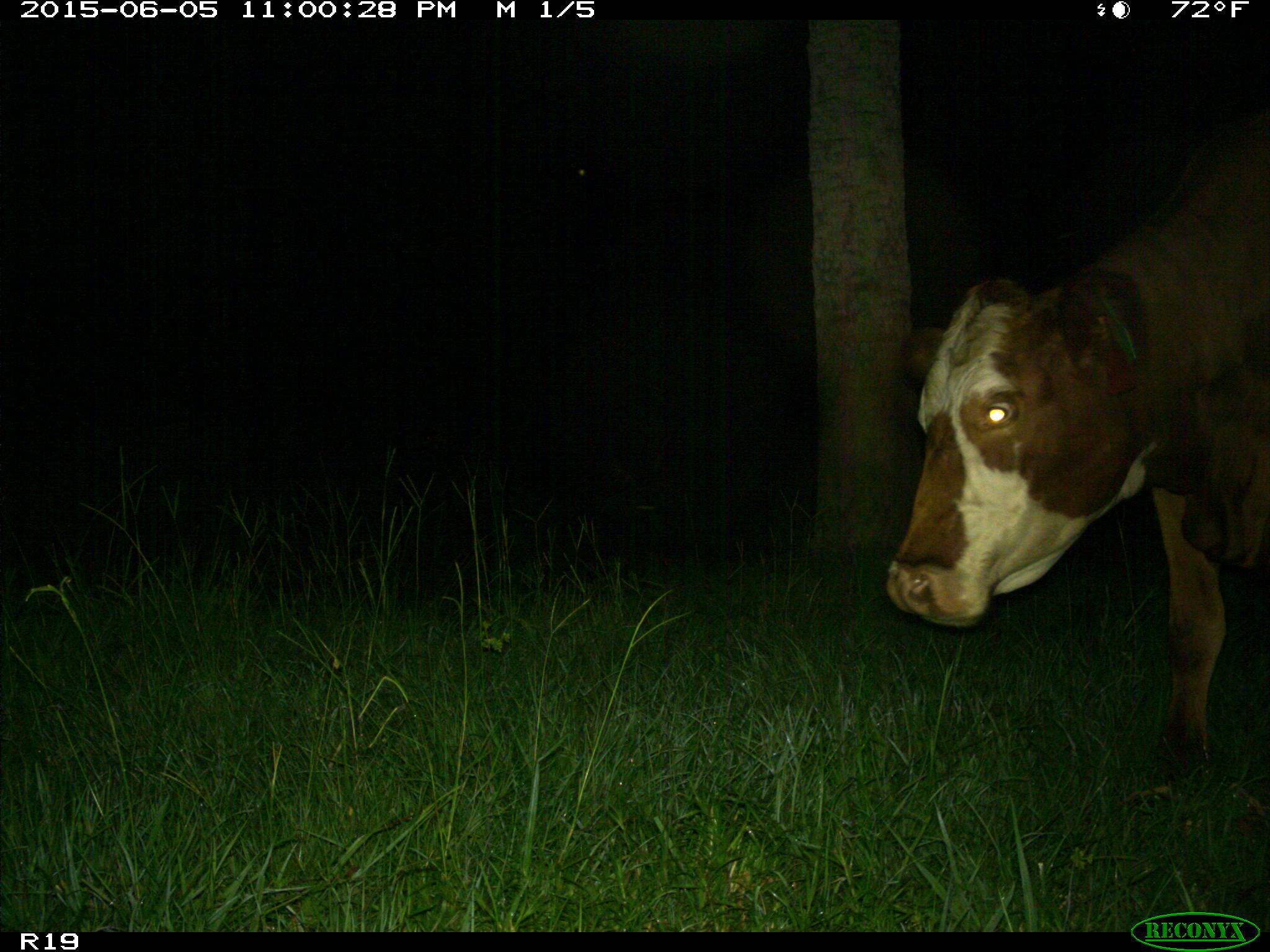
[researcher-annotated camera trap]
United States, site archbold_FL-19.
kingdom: Animalia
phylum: Chordata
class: Mammalia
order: Artiodactyla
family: Bovidae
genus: Bos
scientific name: Bos taurus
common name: domestic cow